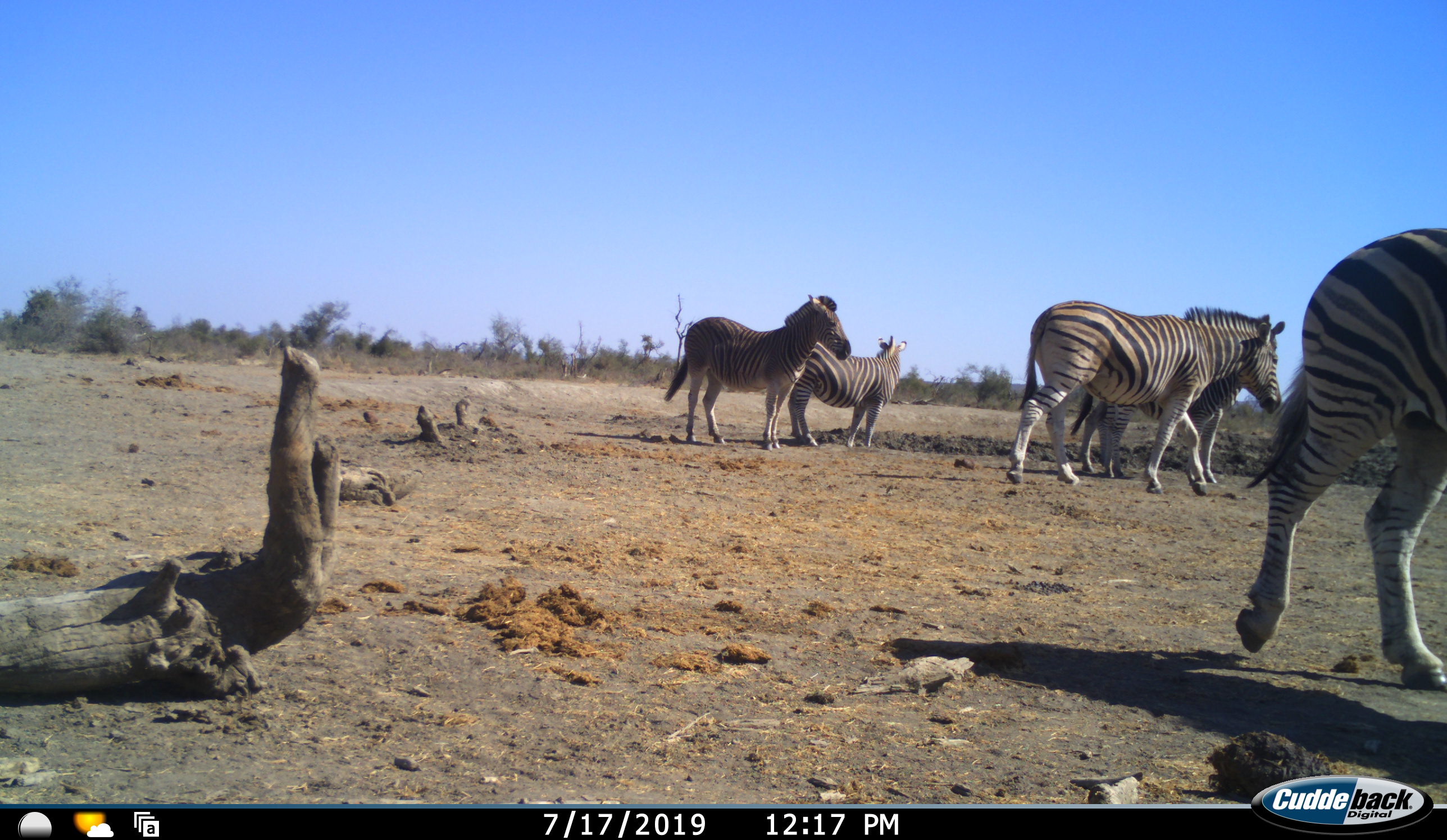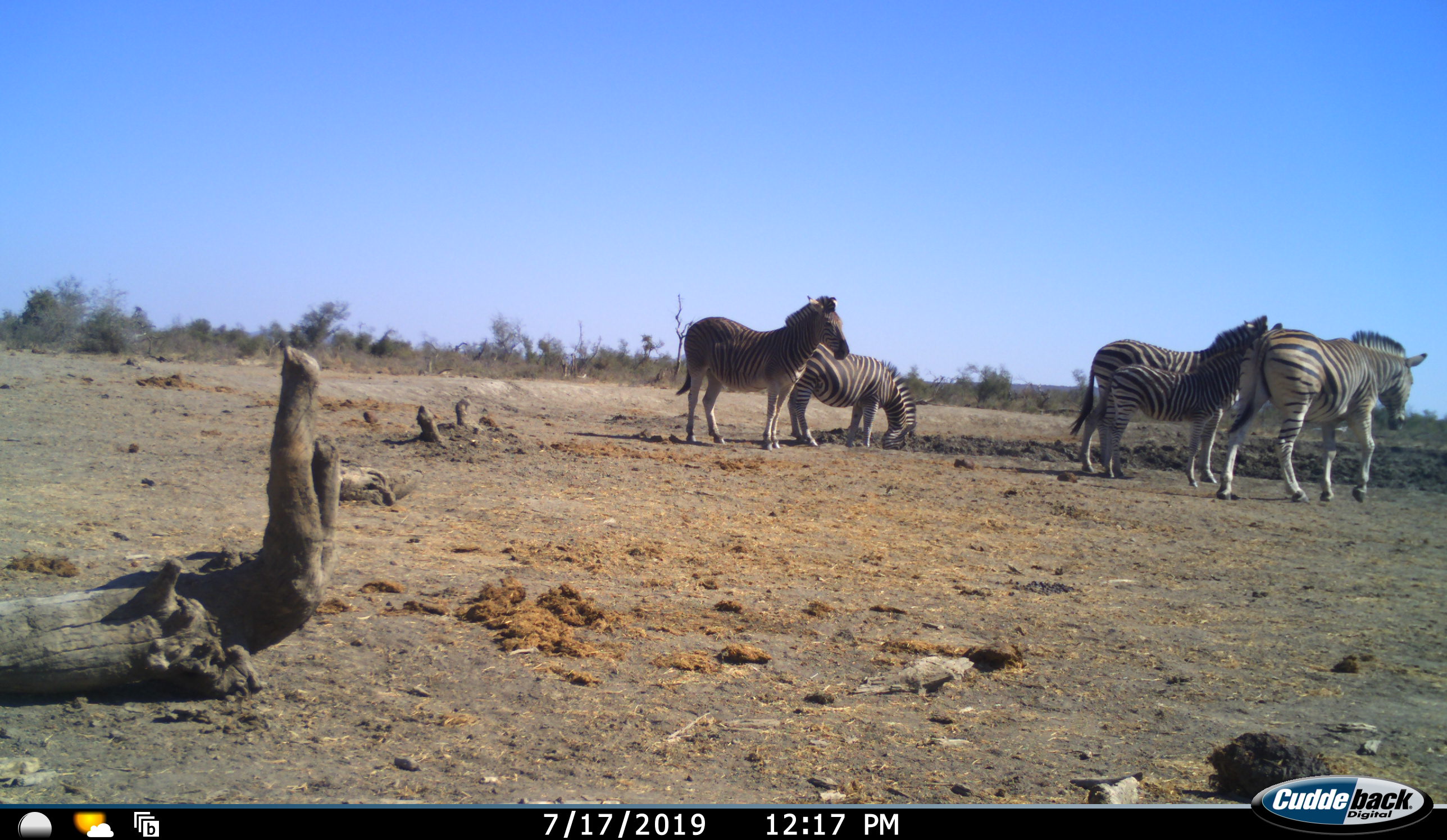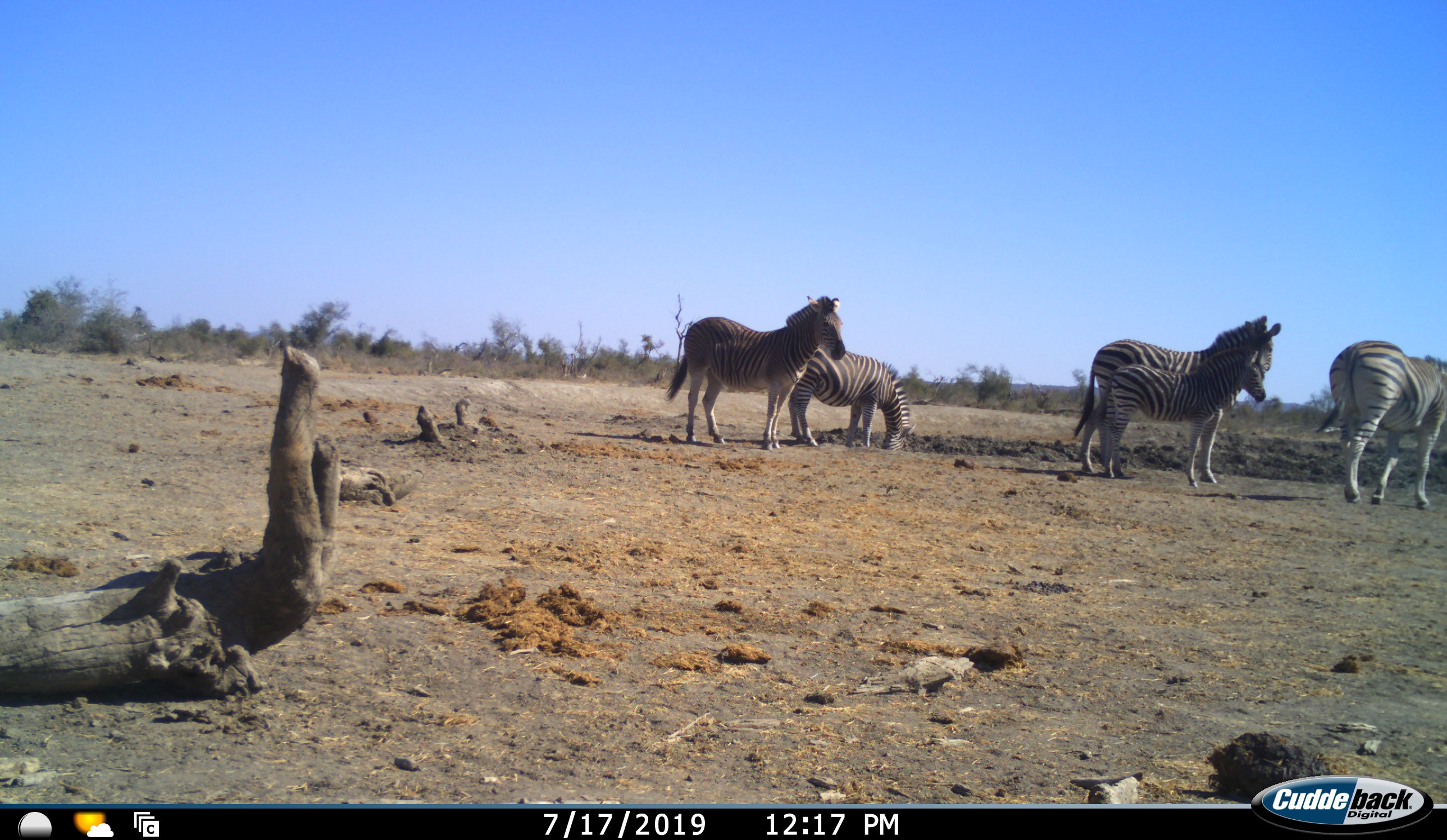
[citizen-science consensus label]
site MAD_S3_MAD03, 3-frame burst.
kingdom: Animalia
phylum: Chordata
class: Mammalia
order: Perissodactyla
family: Equidae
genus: Equus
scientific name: Equus quagga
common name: plains zebra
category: zebraplains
Zebraplains (plains zebra) (Equus quagga), count 5. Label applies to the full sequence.